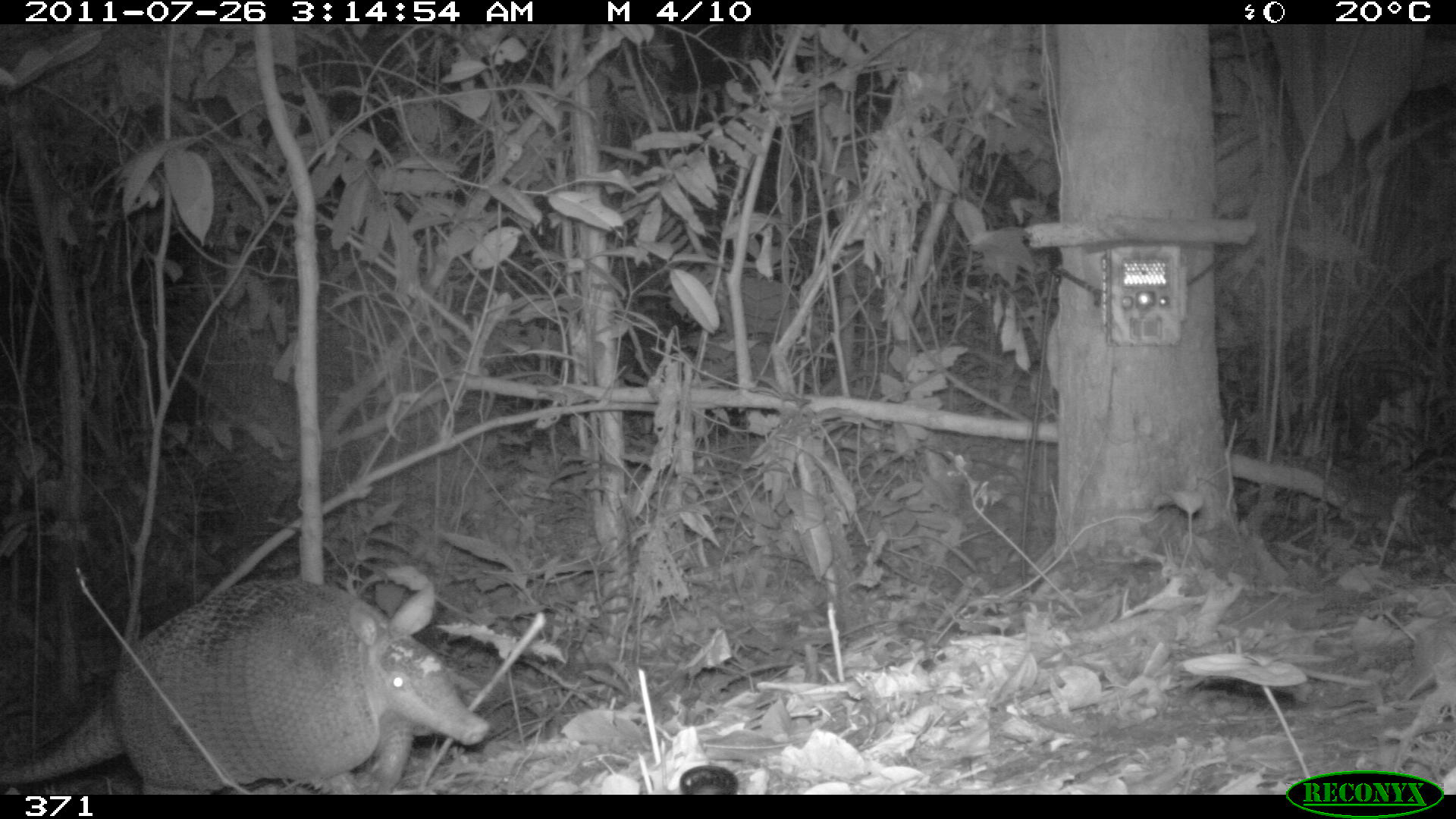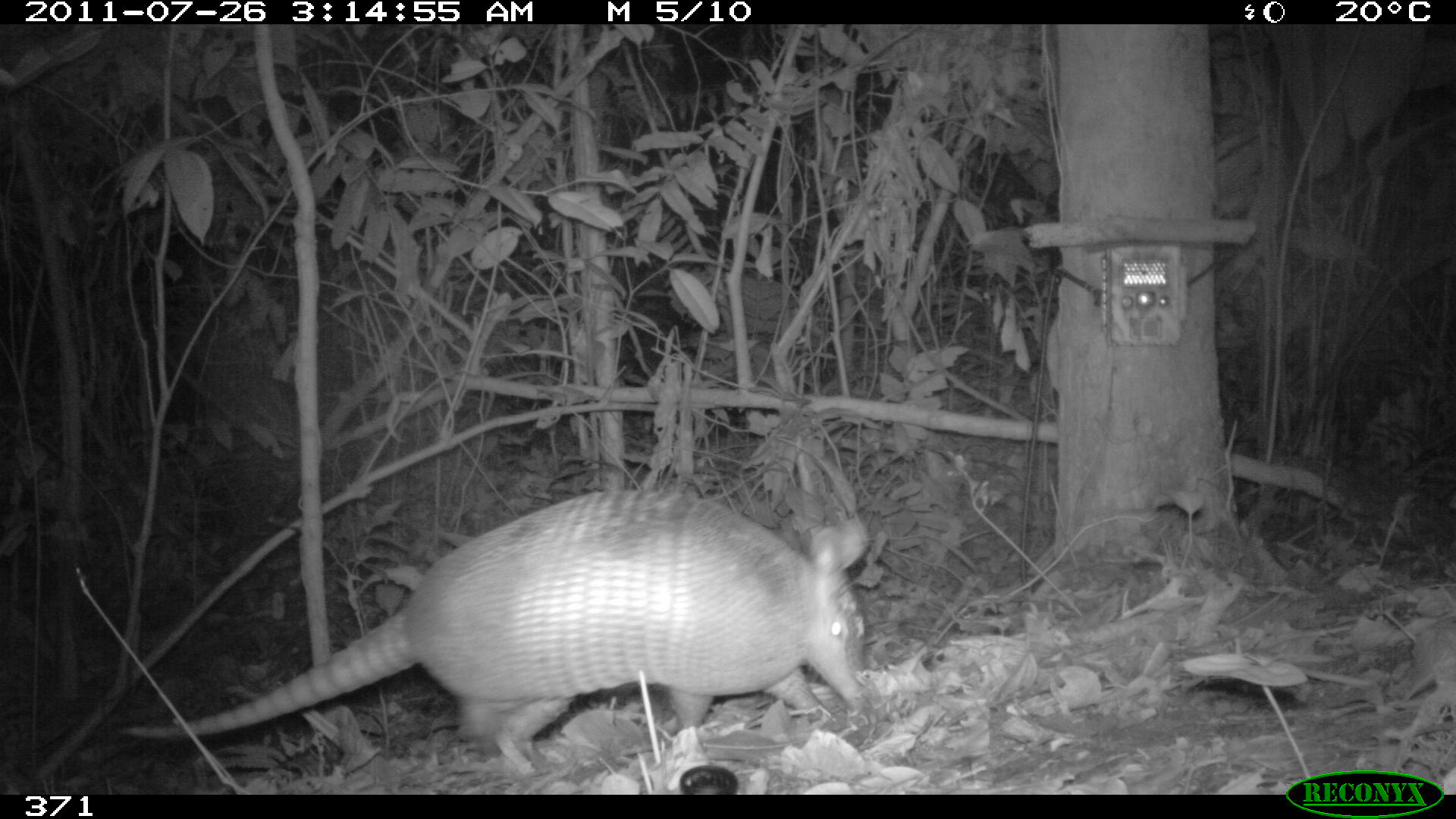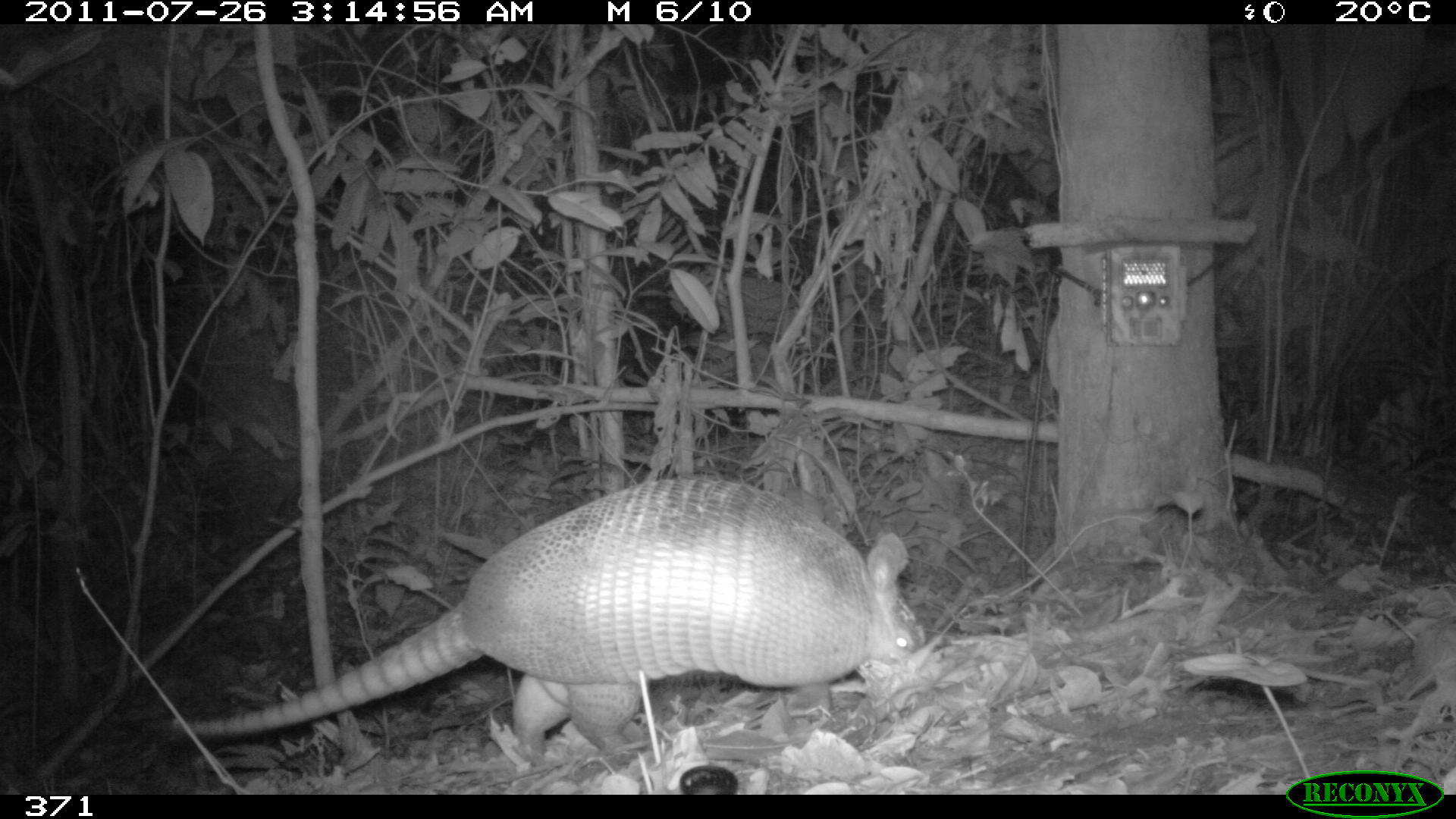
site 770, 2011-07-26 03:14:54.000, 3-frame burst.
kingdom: Animalia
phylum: Chordata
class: Mammalia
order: Cingulata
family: Dasypodidae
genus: Dasypus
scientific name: Dasypus novemcinctus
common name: nine-banded armadillo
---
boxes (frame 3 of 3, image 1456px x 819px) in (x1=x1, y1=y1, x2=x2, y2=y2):
dasypus novemcinctus: (x1=157, y1=474, x2=928, y2=774)